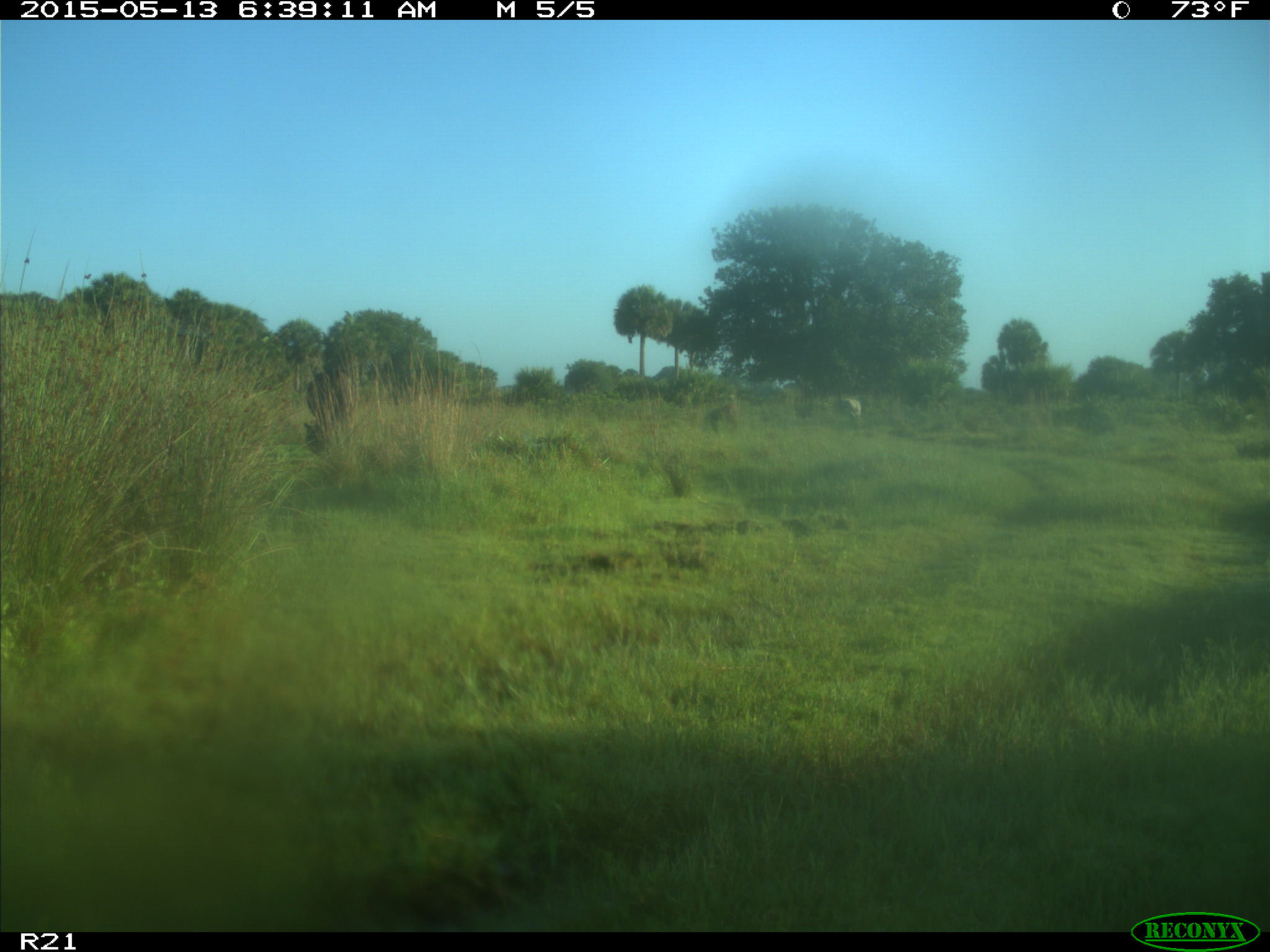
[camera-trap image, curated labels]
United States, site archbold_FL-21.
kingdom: Animalia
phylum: Chordata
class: Mammalia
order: Artiodactyla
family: Bovidae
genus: Bos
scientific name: Bos taurus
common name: domestic cow